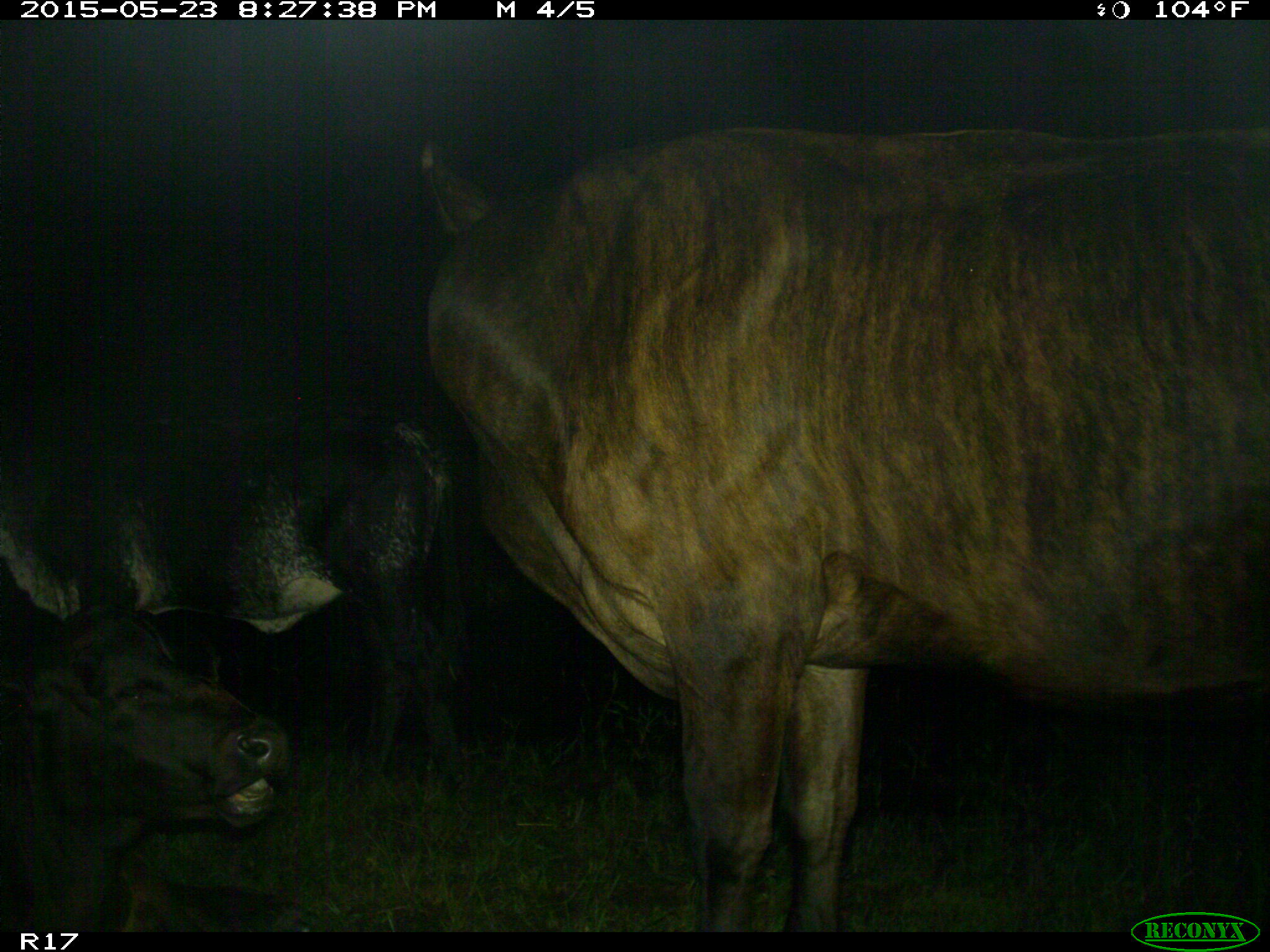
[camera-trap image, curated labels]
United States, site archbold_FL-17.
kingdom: Animalia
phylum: Chordata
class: Mammalia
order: Artiodactyla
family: Bovidae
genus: Bos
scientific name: Bos taurus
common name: domestic cow